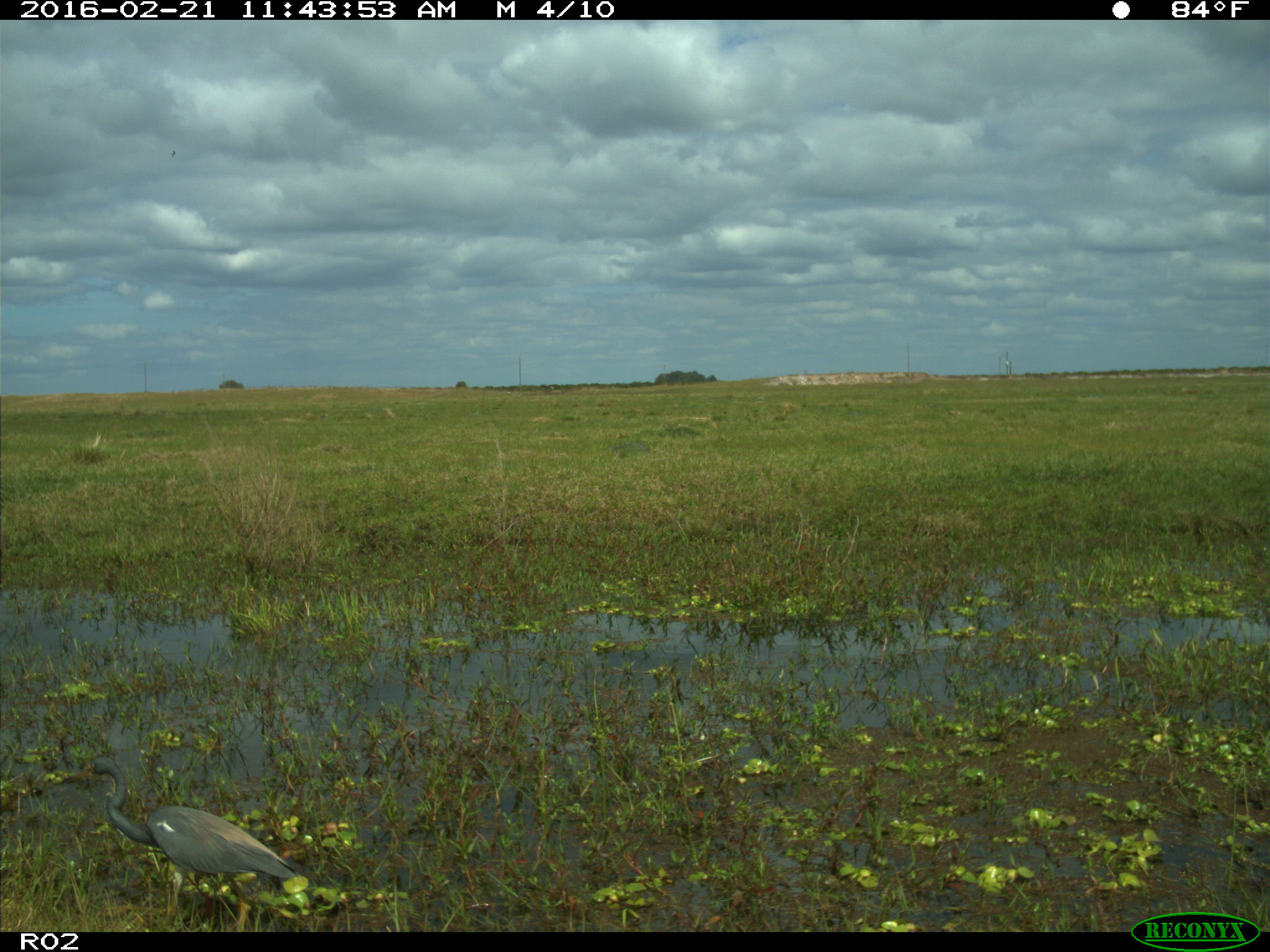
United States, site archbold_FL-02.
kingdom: Animalia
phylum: Chordata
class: Aves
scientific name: Aves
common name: birds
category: unidentified bird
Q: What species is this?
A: Unidentified bird (birds) (Aves).